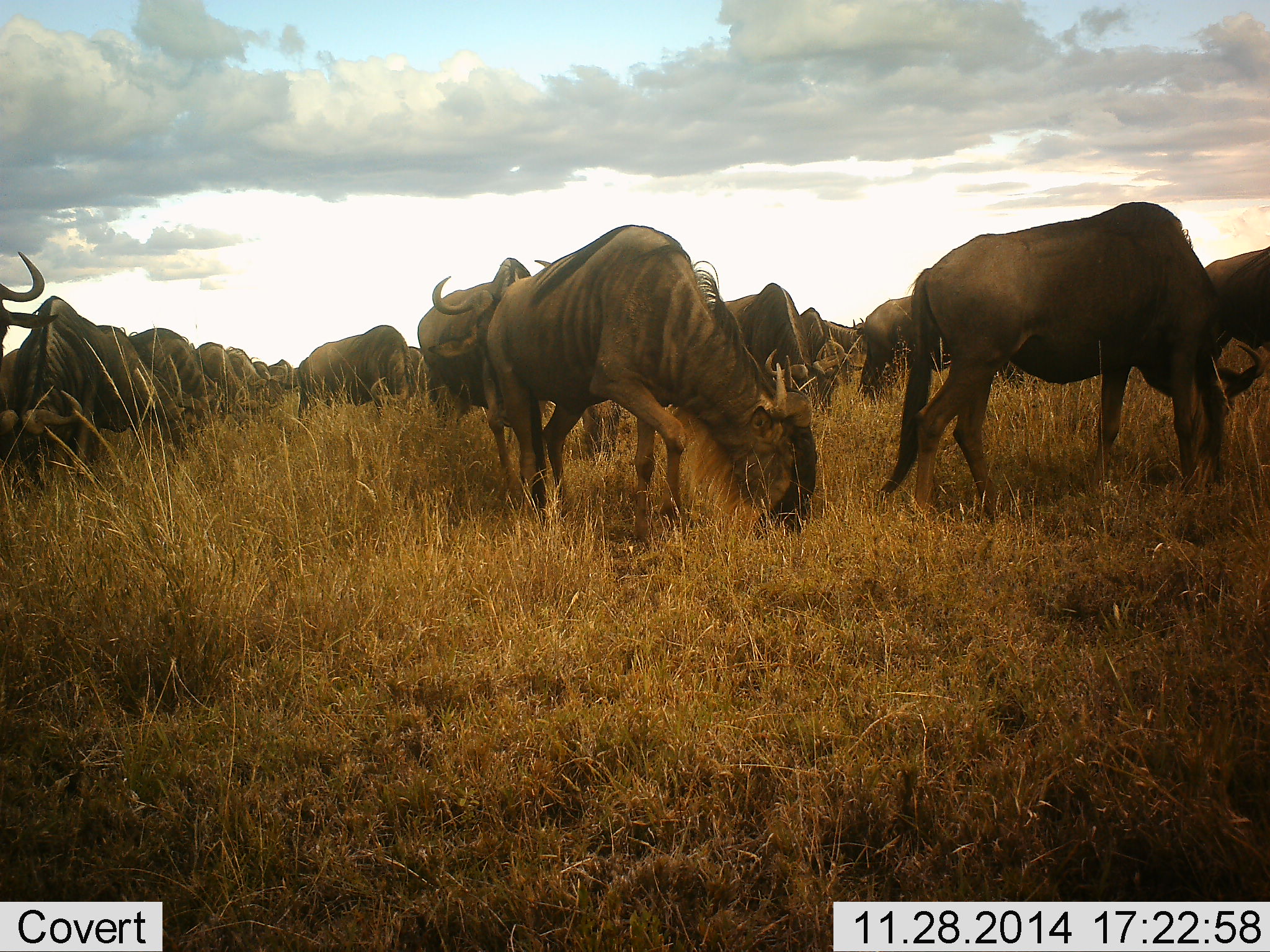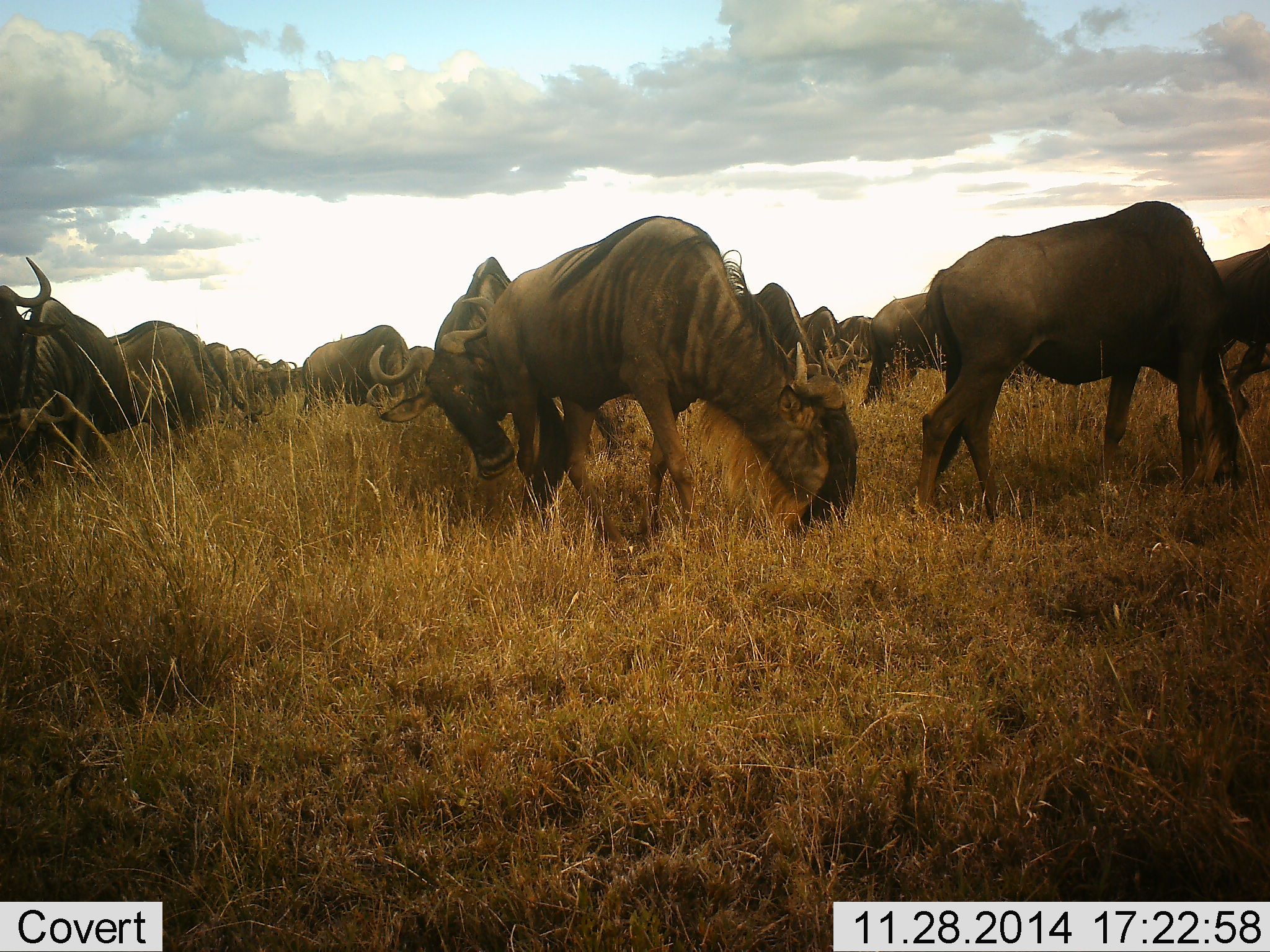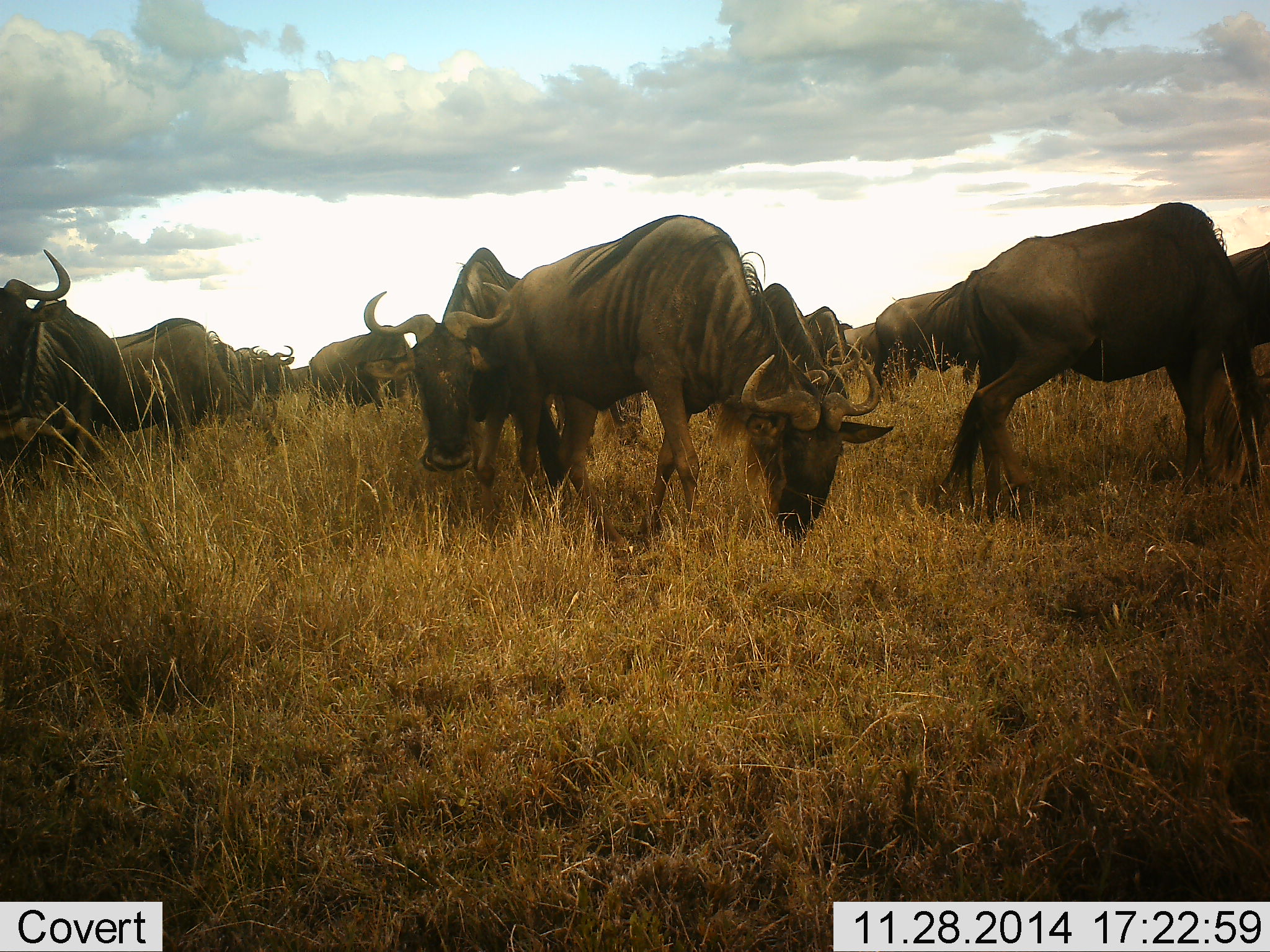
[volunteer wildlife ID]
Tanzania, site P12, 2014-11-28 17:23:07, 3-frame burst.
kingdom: Animalia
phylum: Chordata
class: Mammalia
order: Artiodactyla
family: Bovidae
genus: Connochaetes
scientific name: Connochaetes taurinus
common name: blue wildebeest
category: wildebeest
Wildebeest (blue wildebeest) (Connochaetes taurinus), count 11-50. Behavior (volunteer vote fractions): standing 60%, resting 0%, moving 40%, interacting 30%. Young present (vote fraction): 0%. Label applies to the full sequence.